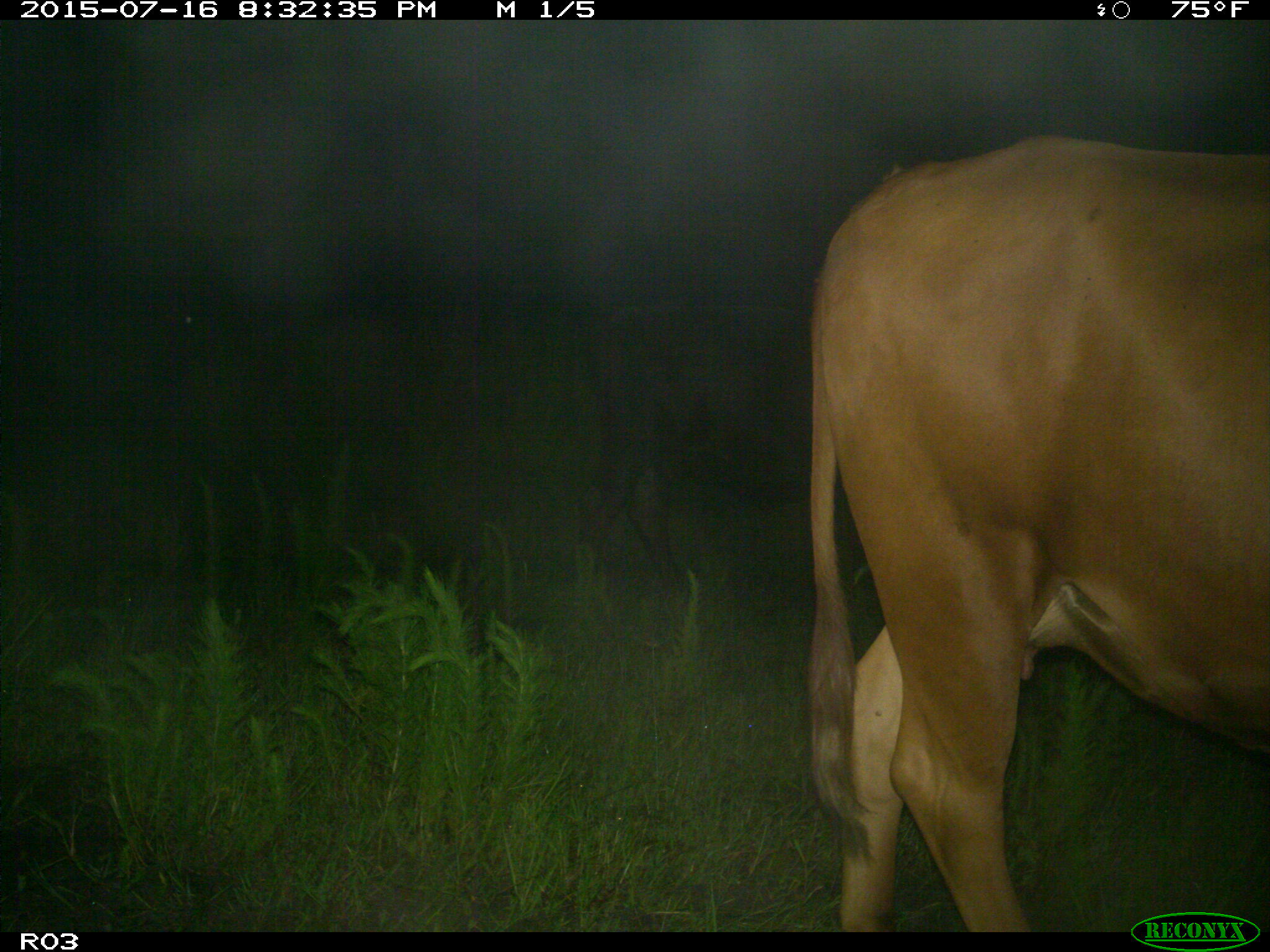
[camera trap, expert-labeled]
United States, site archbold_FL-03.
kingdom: Animalia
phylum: Chordata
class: Mammalia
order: Artiodactyla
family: Bovidae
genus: Bos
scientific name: Bos taurus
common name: domestic cow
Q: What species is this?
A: Bos taurus (domestic cow).